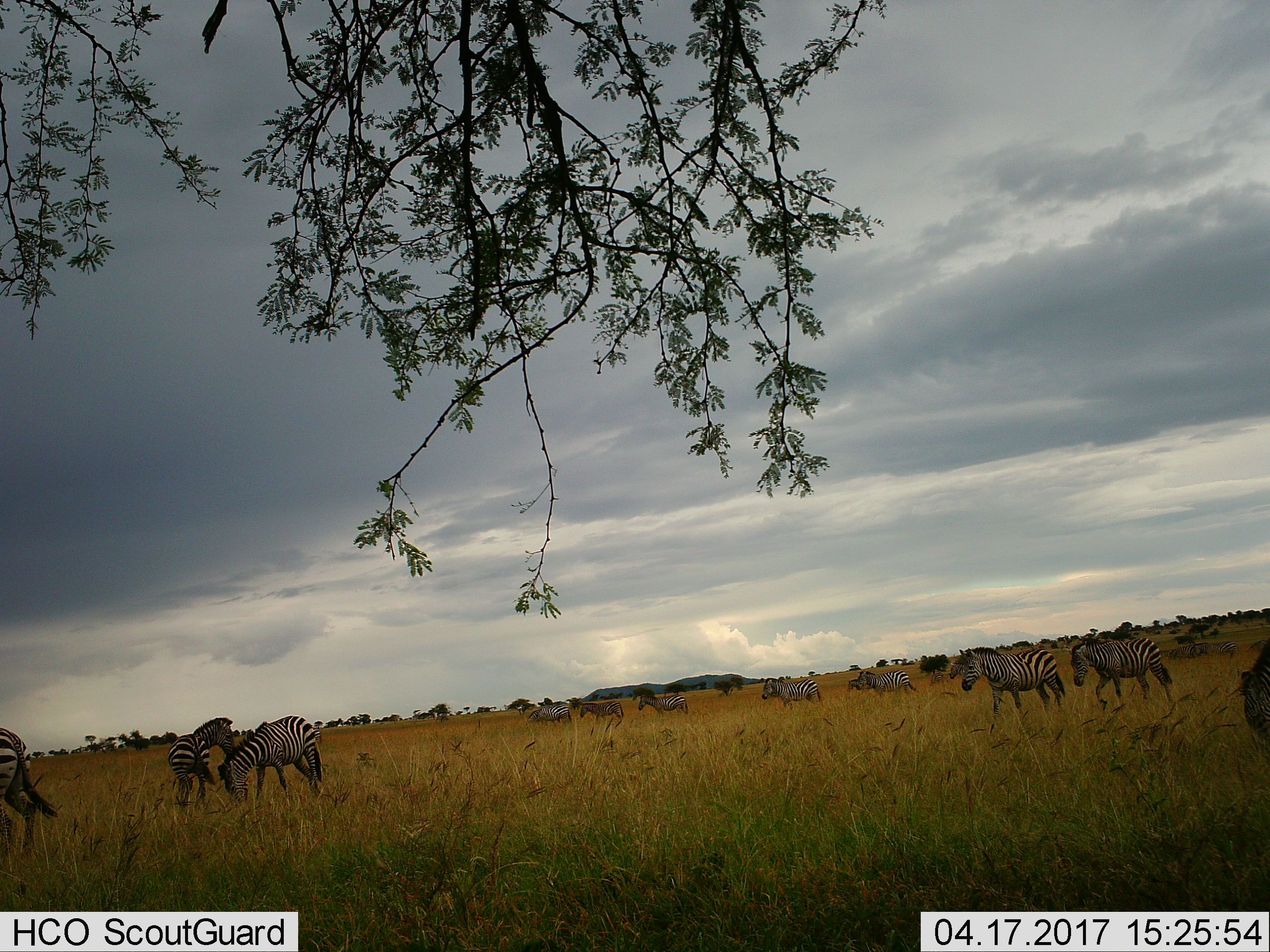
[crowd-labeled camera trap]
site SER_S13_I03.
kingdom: Animalia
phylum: Chordata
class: Mammalia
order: Perissodactyla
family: Equidae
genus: Equus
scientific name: Equus quagga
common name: plains zebra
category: zebraplains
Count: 11-50.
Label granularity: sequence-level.